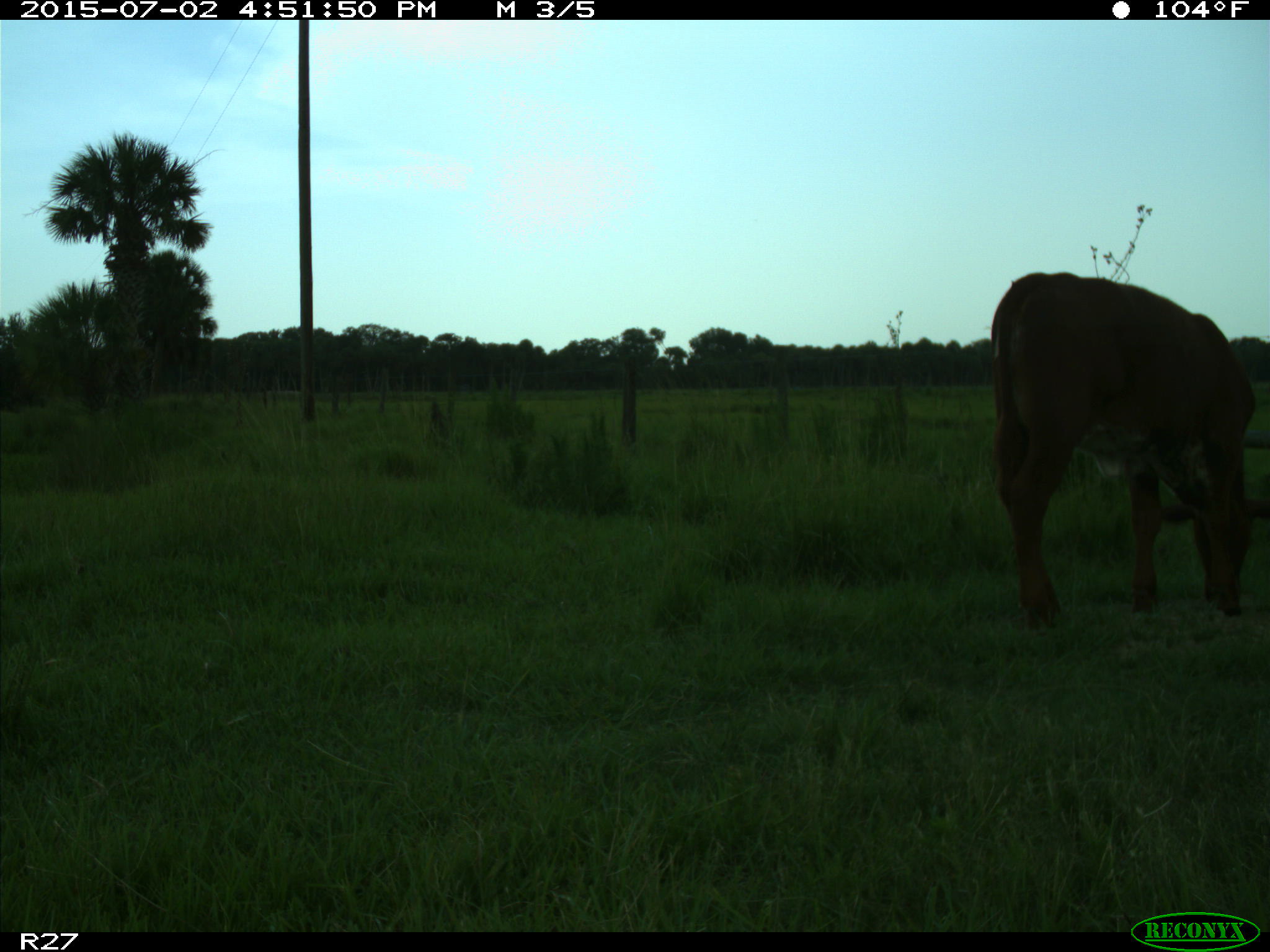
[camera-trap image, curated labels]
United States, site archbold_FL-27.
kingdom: Animalia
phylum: Chordata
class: Mammalia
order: Artiodactyla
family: Bovidae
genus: Bos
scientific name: Bos taurus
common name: domestic cow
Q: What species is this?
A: Bos taurus (domestic cow).